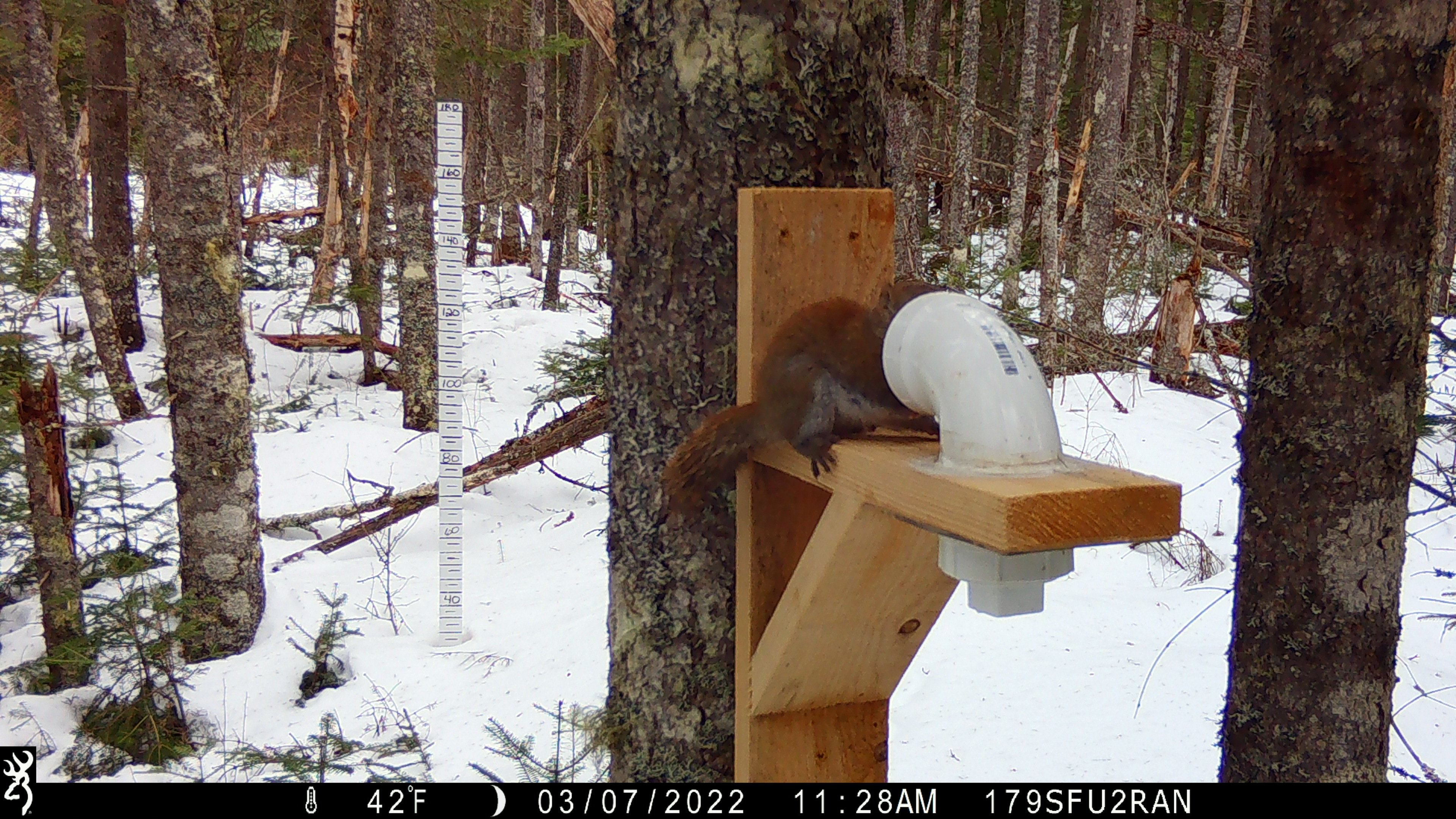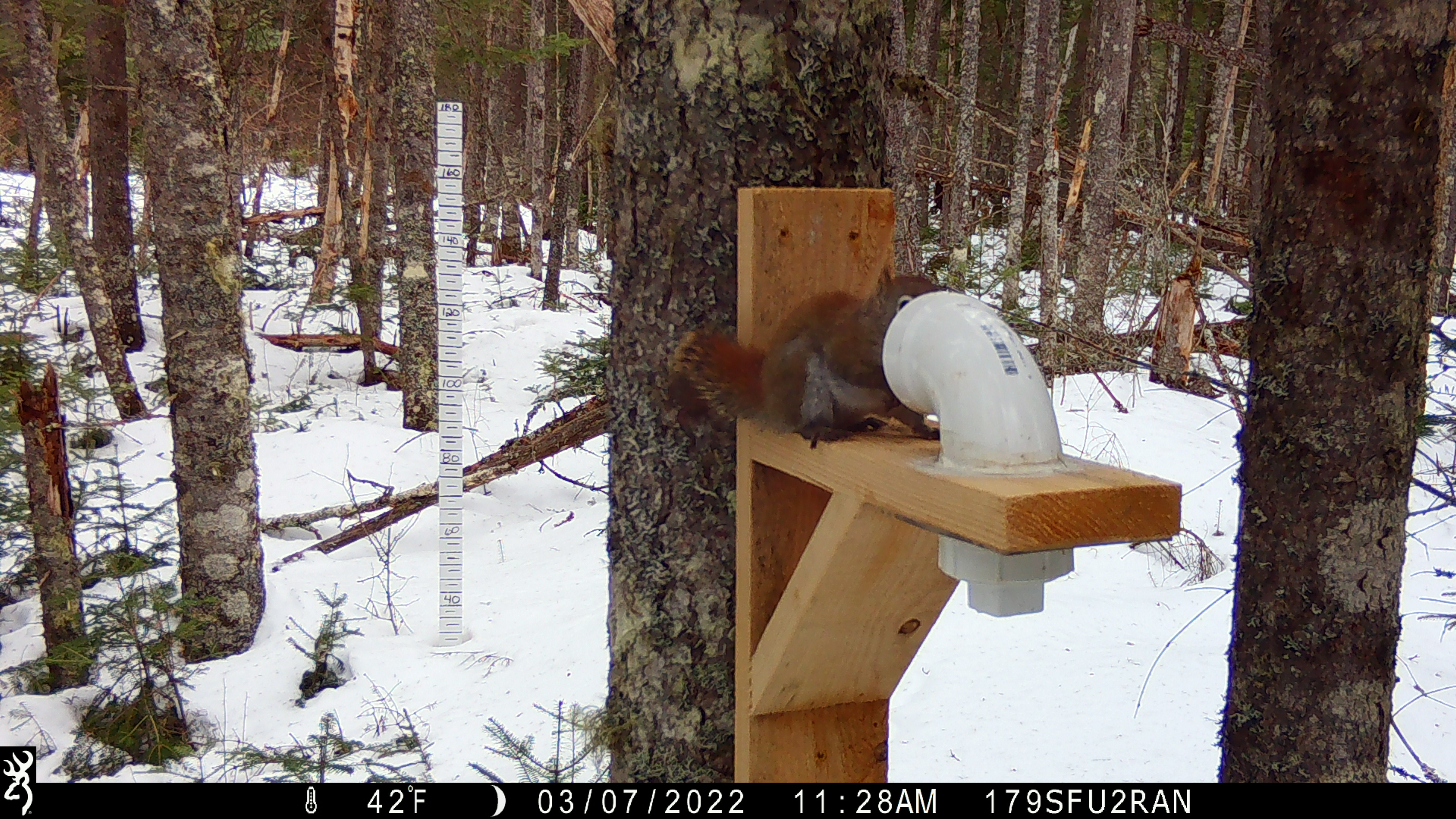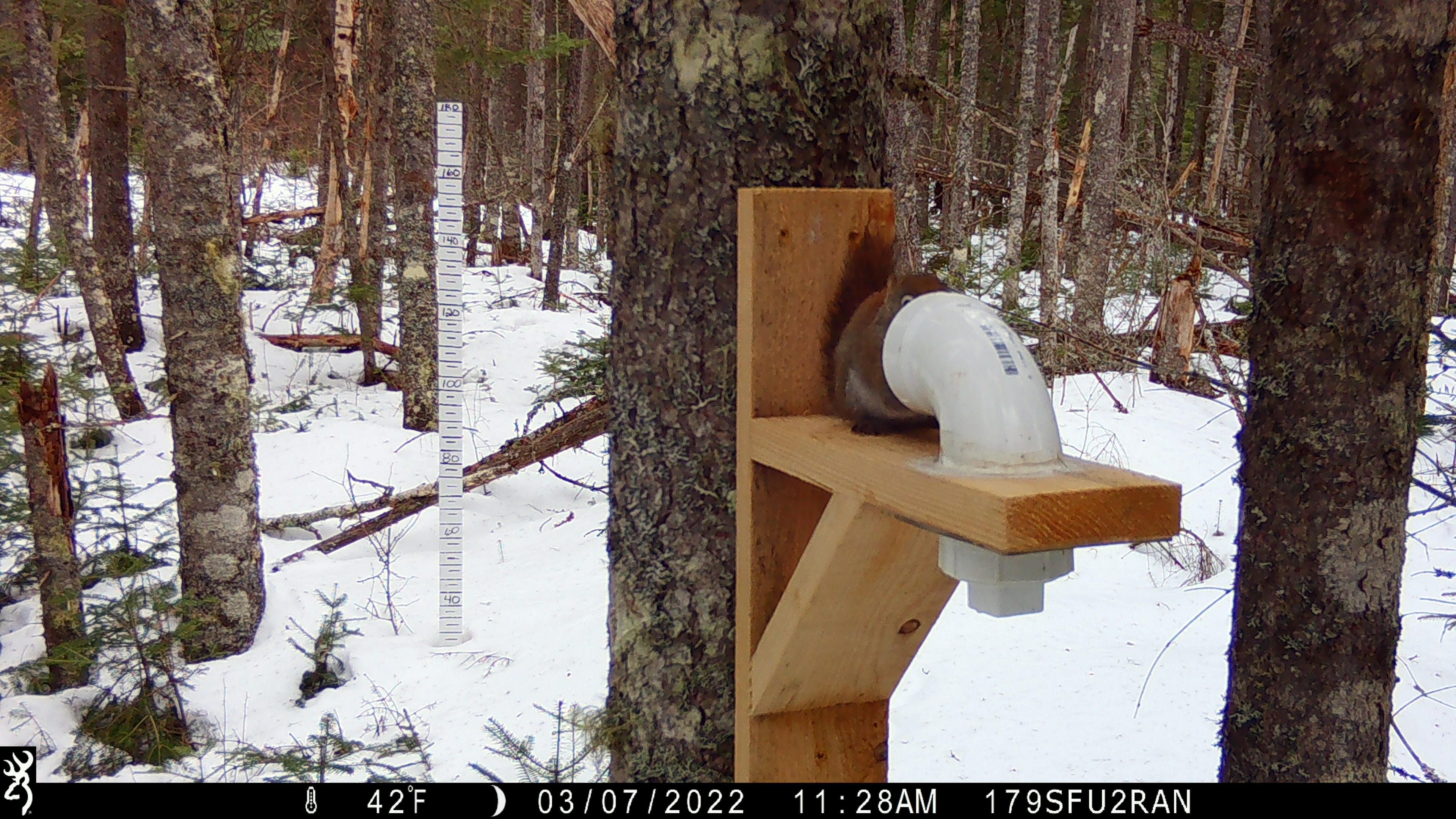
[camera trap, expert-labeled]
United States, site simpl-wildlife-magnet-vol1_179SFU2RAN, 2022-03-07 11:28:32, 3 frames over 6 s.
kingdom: Animalia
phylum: Chordata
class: Mammalia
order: Rodentia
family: Sciuridae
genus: Tamiasciurus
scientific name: Tamiasciurus hudsonicus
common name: red squirrel